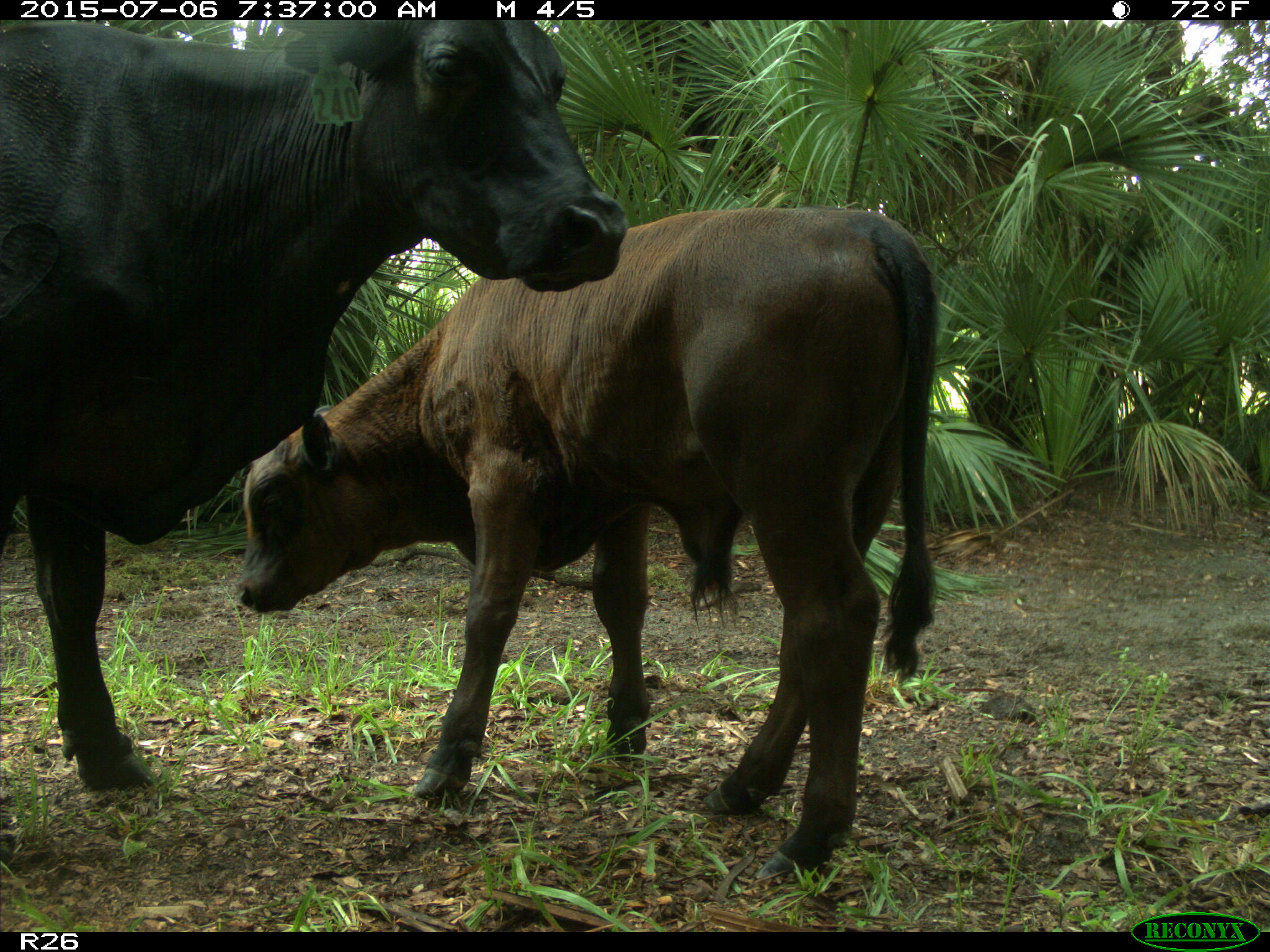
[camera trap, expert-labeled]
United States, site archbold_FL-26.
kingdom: Animalia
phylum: Chordata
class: Mammalia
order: Artiodactyla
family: Bovidae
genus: Bos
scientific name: Bos taurus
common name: domestic cow